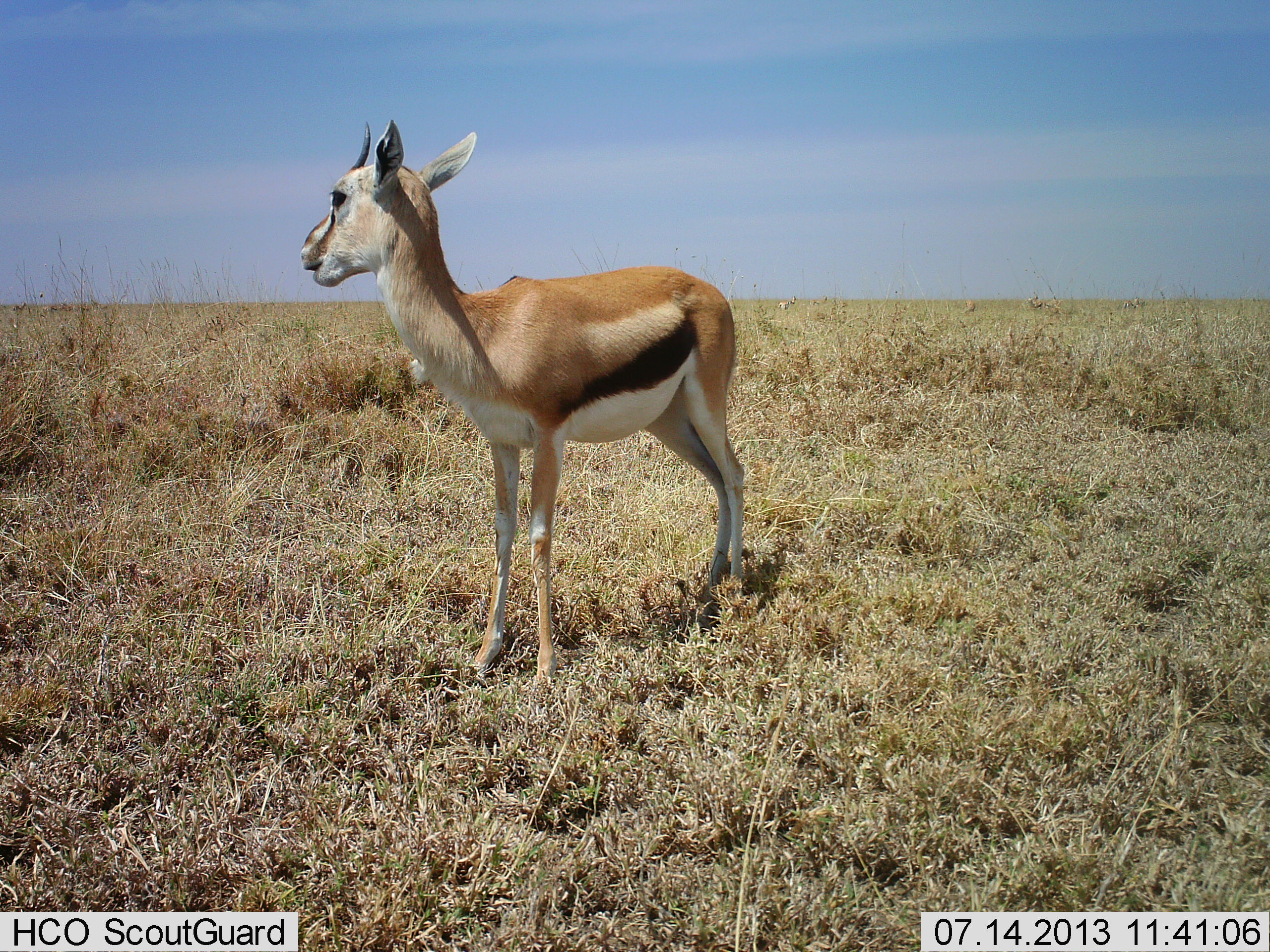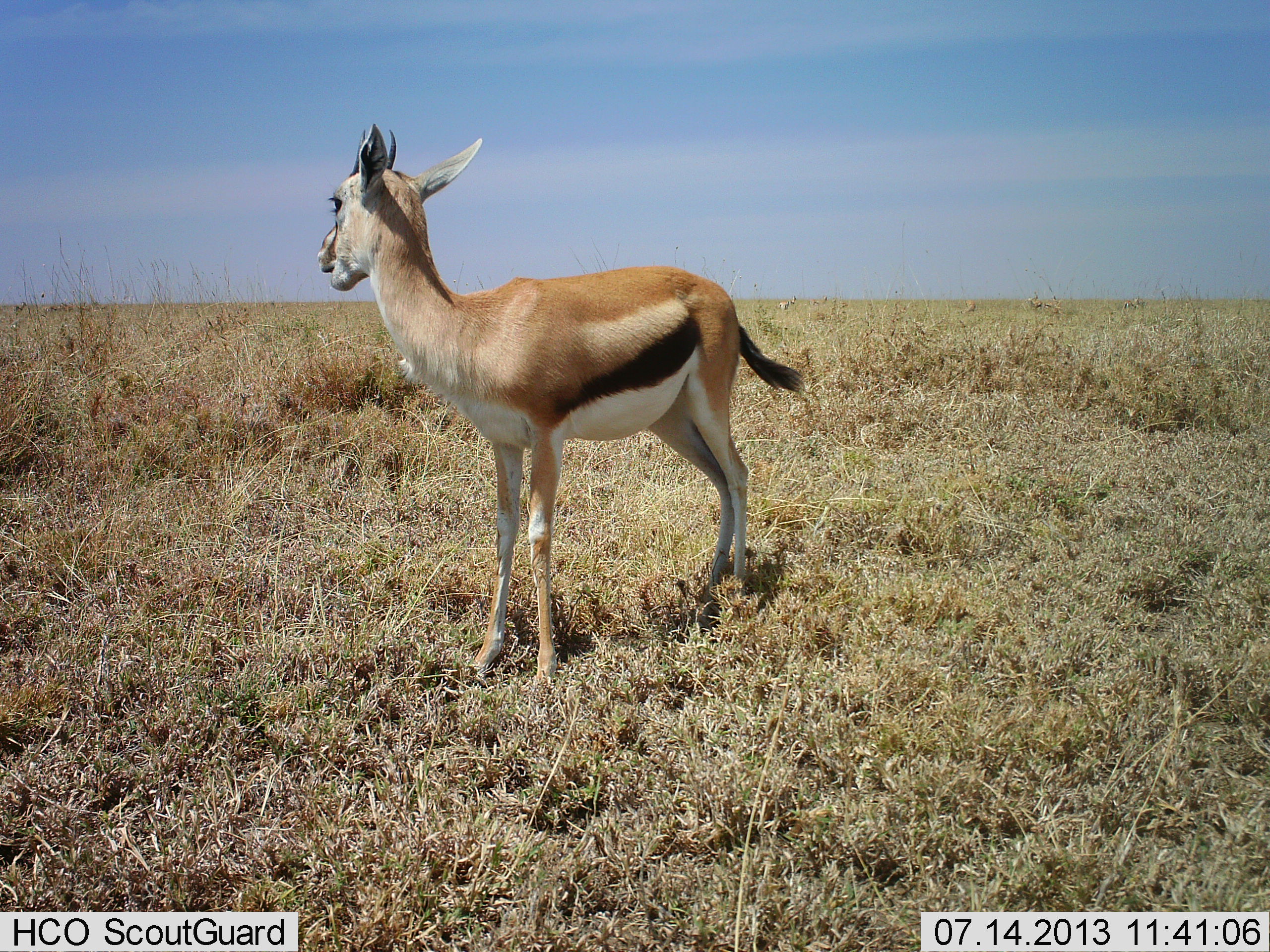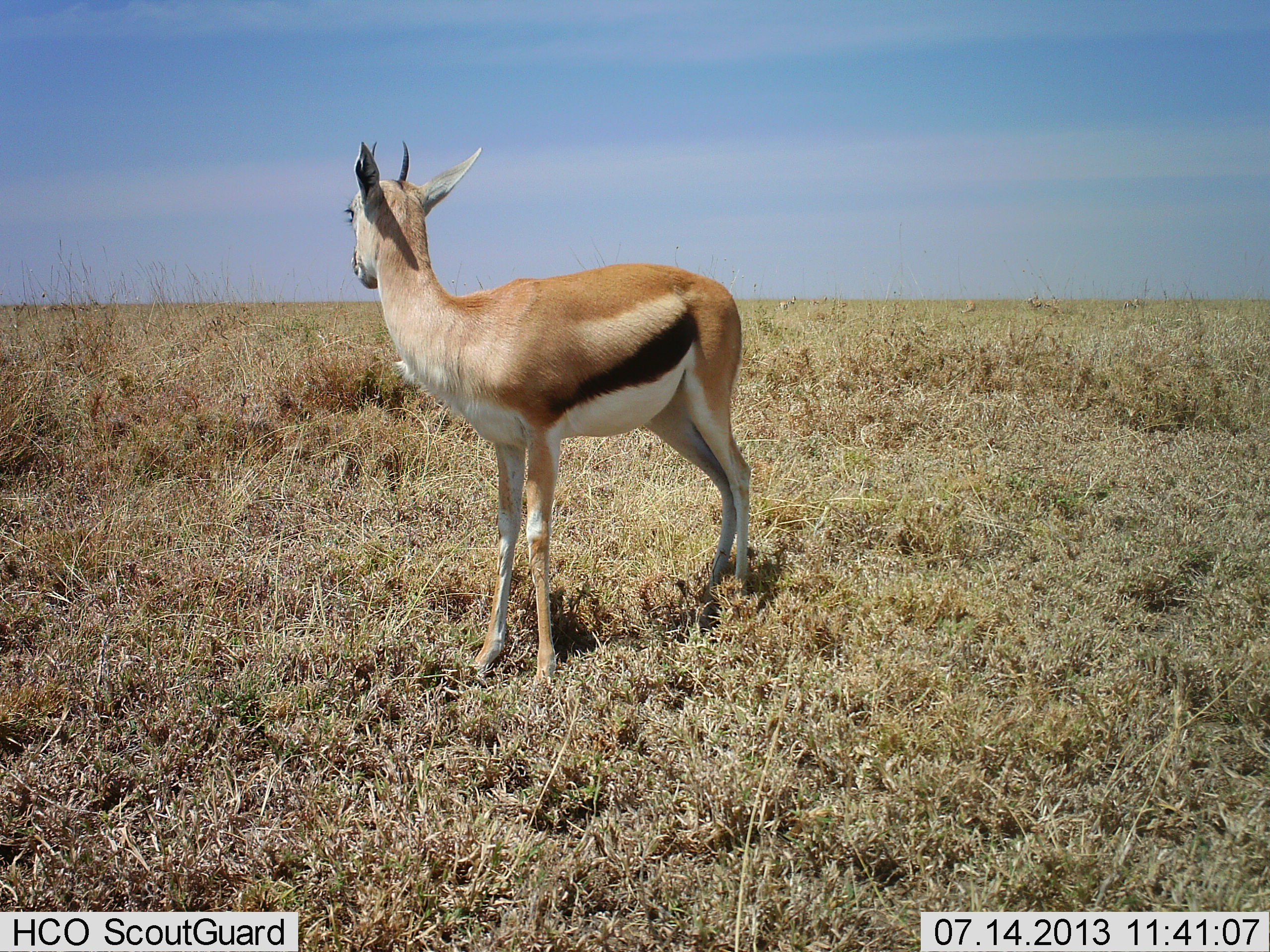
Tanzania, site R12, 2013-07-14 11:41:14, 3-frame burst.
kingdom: Animalia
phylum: Chordata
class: Mammalia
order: Artiodactyla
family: Bovidae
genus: Eudorcas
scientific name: Eudorcas thomsonii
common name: thomson's gazelle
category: gazellethomsons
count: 1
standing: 100%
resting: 0%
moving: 0%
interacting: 0%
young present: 10%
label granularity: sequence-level